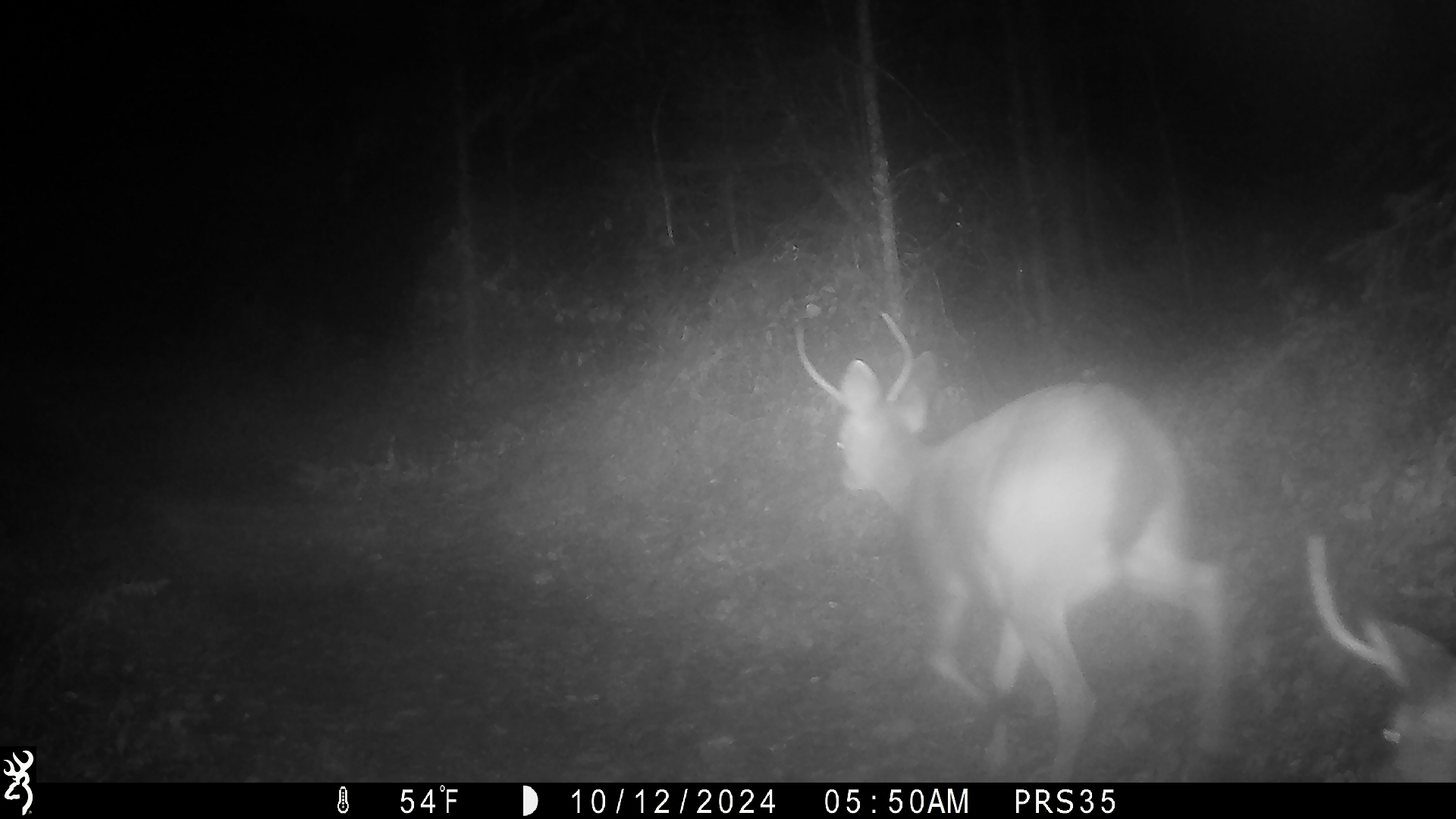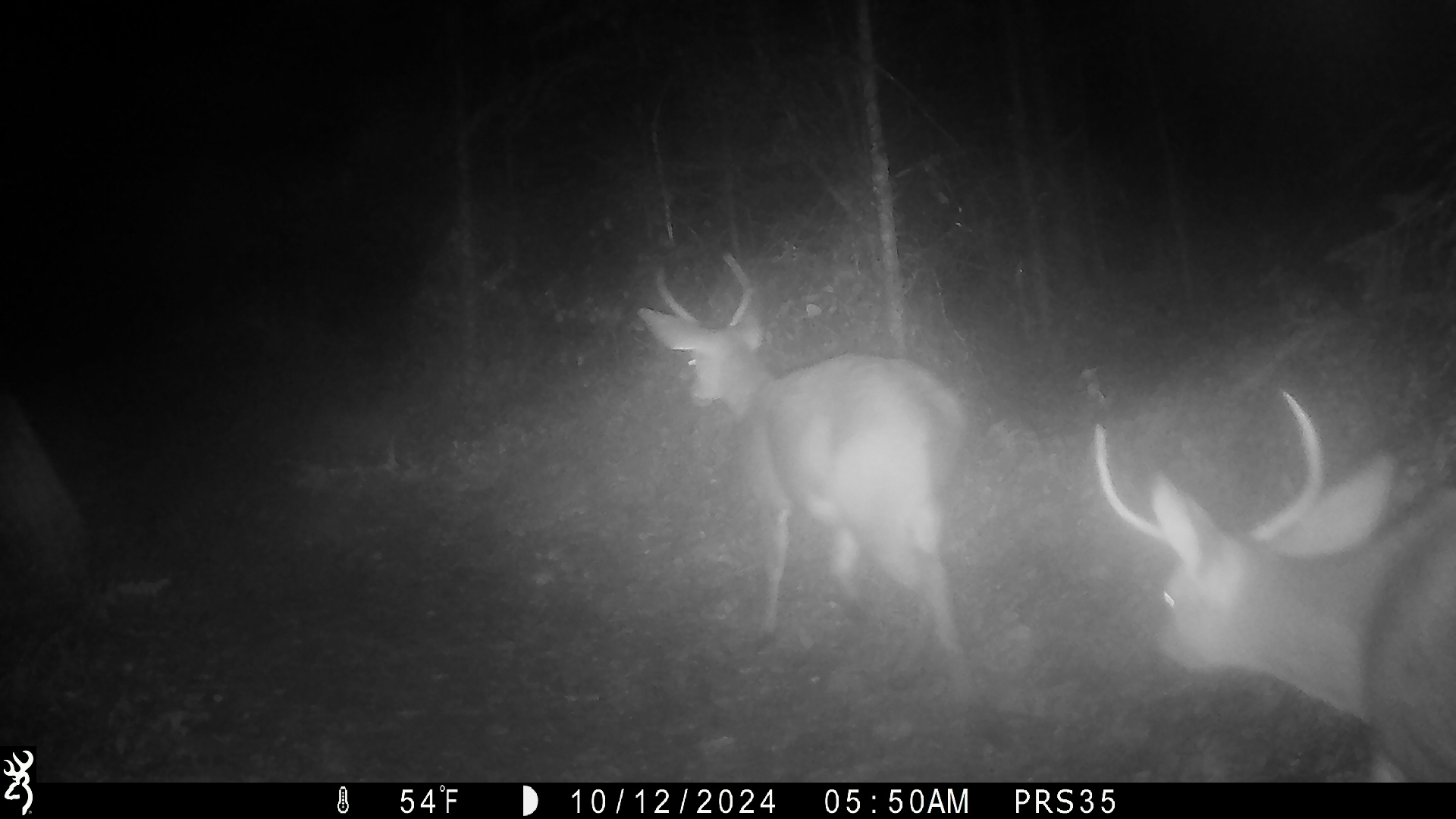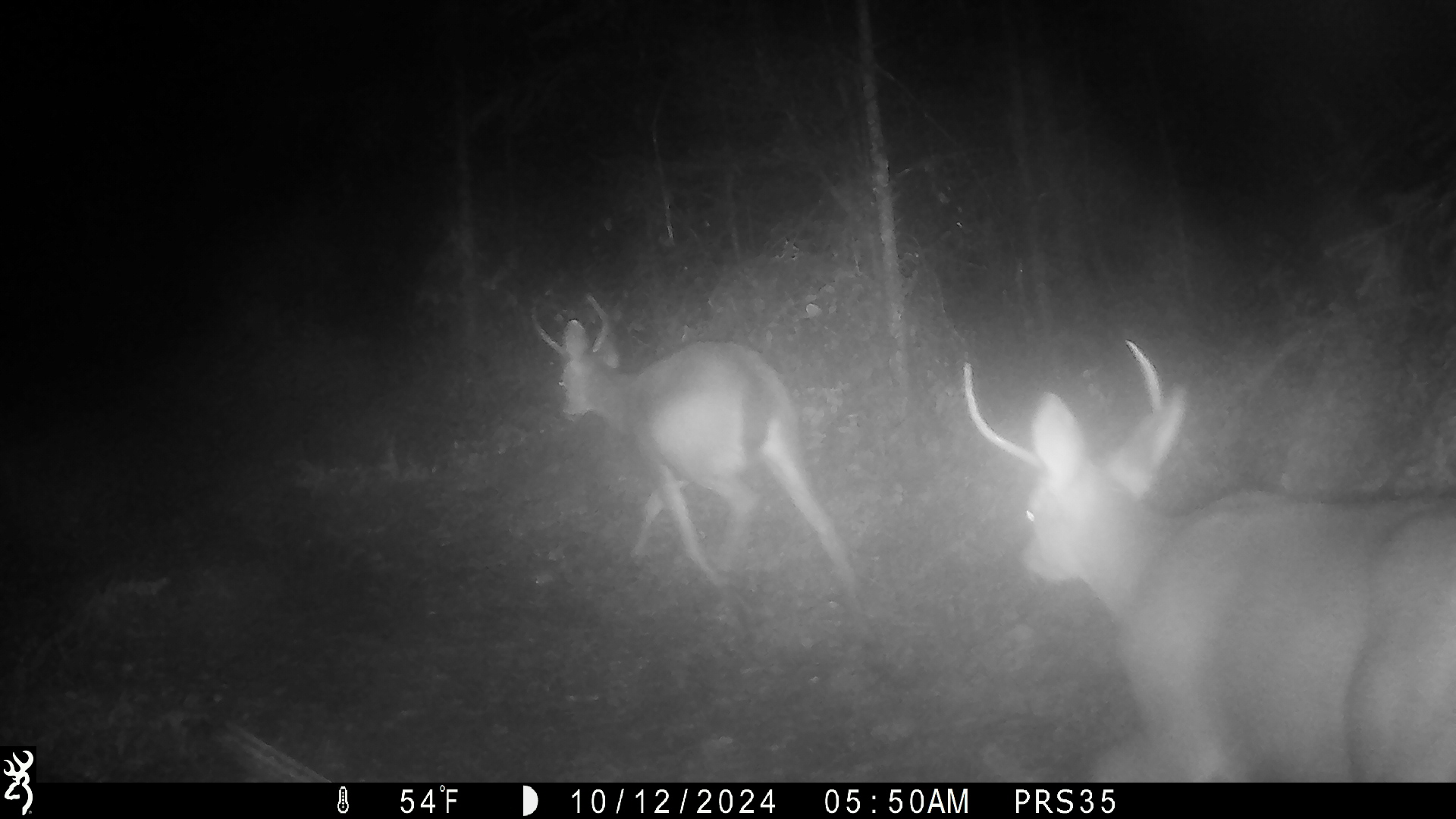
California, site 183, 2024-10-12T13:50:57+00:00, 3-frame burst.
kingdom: Animalia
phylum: Chordata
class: Mammalia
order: Artiodactyla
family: Cervidae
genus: Odocoileus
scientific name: Odocoileus hemionus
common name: mule deer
Mule deer (Odocoileus hemionus).